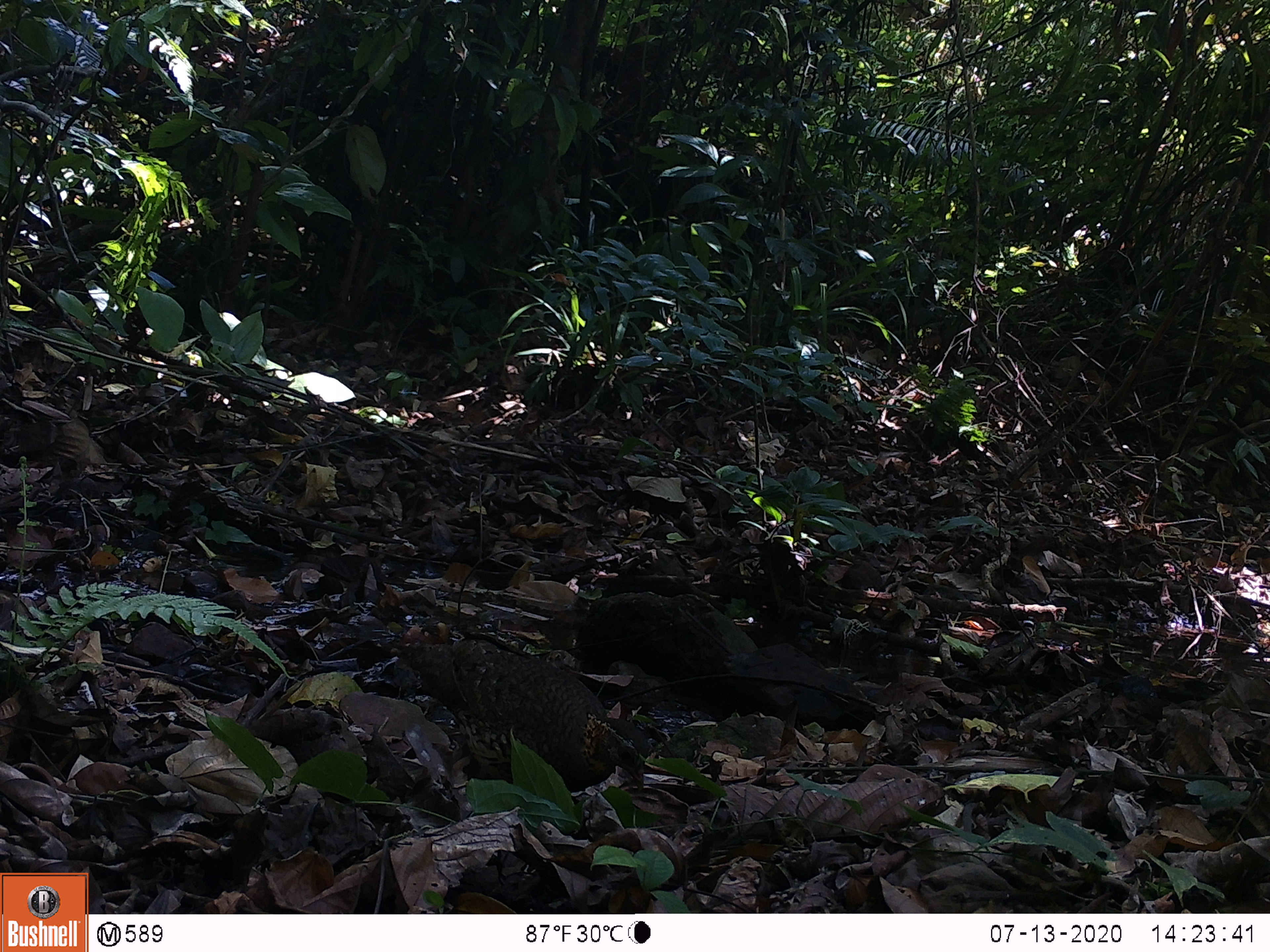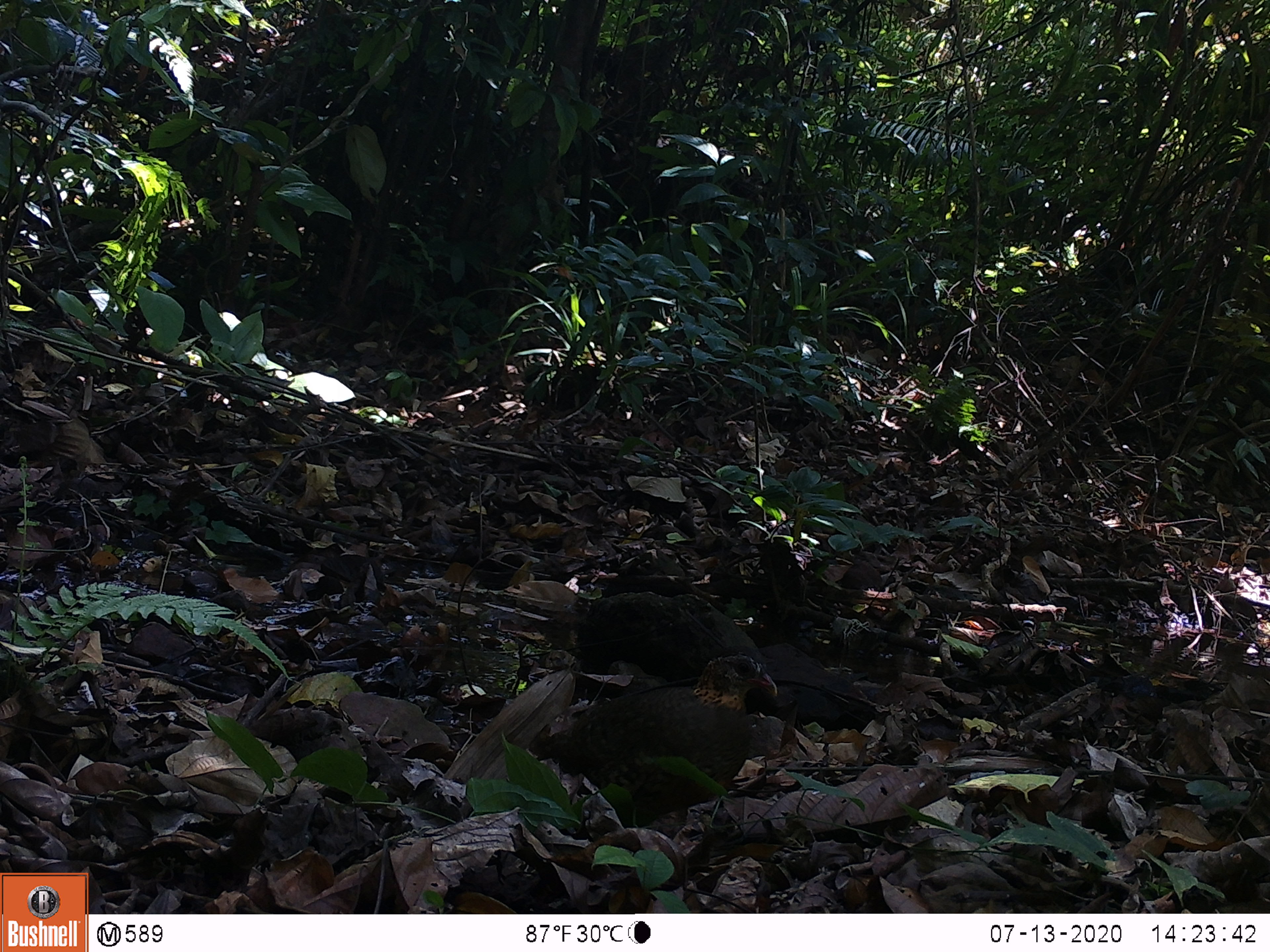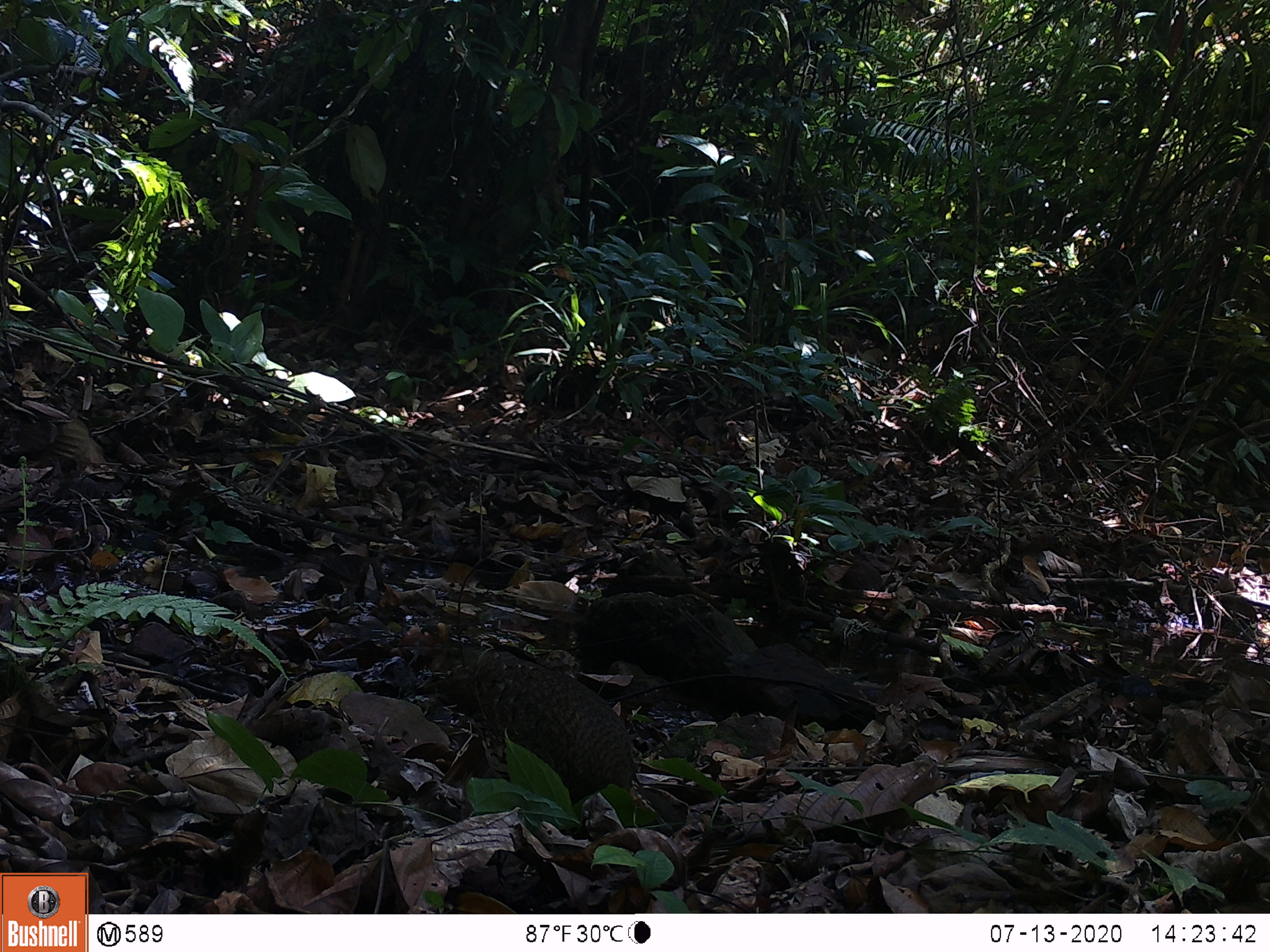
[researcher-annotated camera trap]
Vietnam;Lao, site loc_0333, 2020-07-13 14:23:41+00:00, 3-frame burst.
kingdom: Animalia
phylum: Chordata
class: Aves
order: Galliformes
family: Phasianidae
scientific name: Phasianidae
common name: partridge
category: unidentified partridge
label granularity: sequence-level